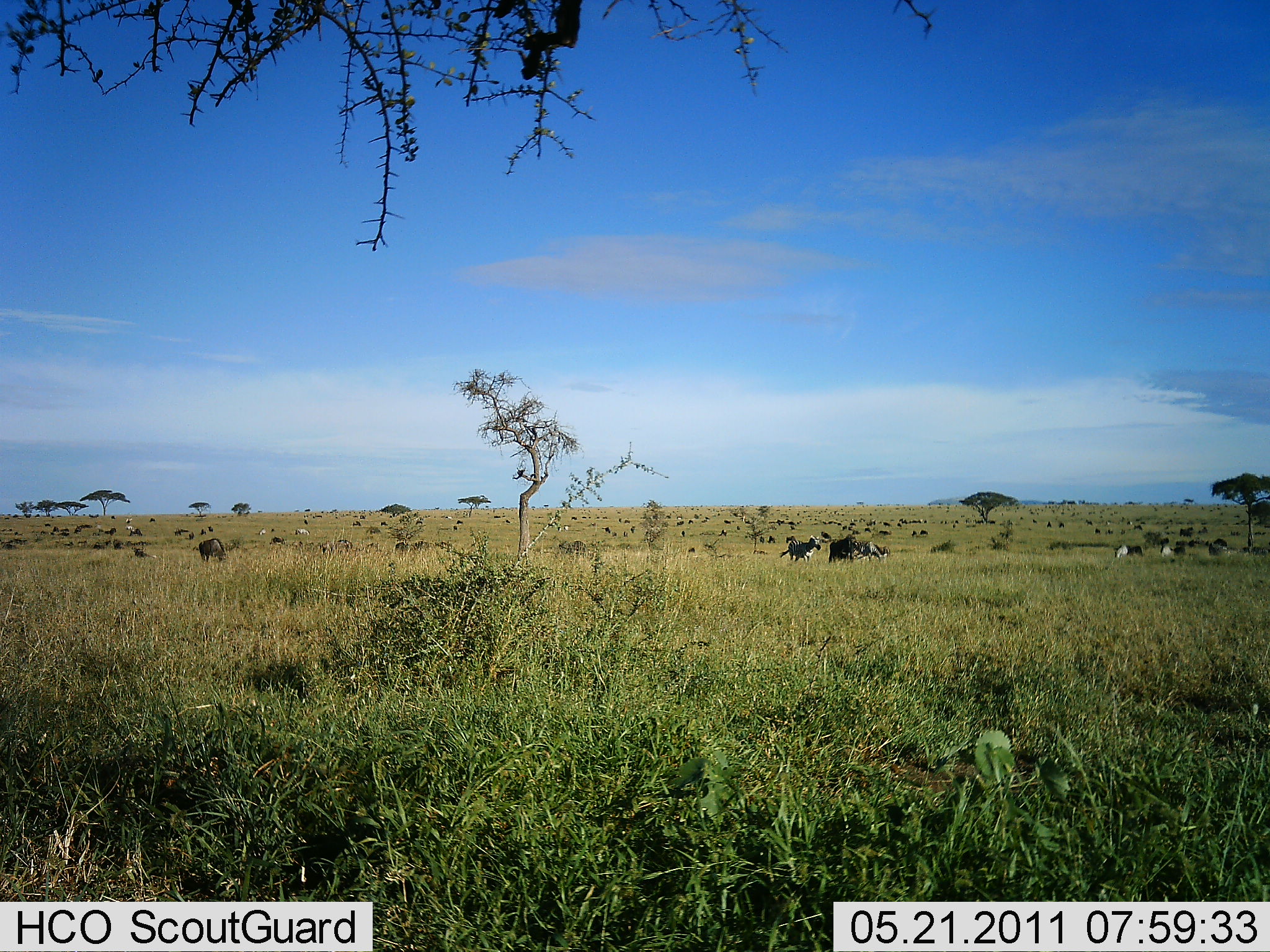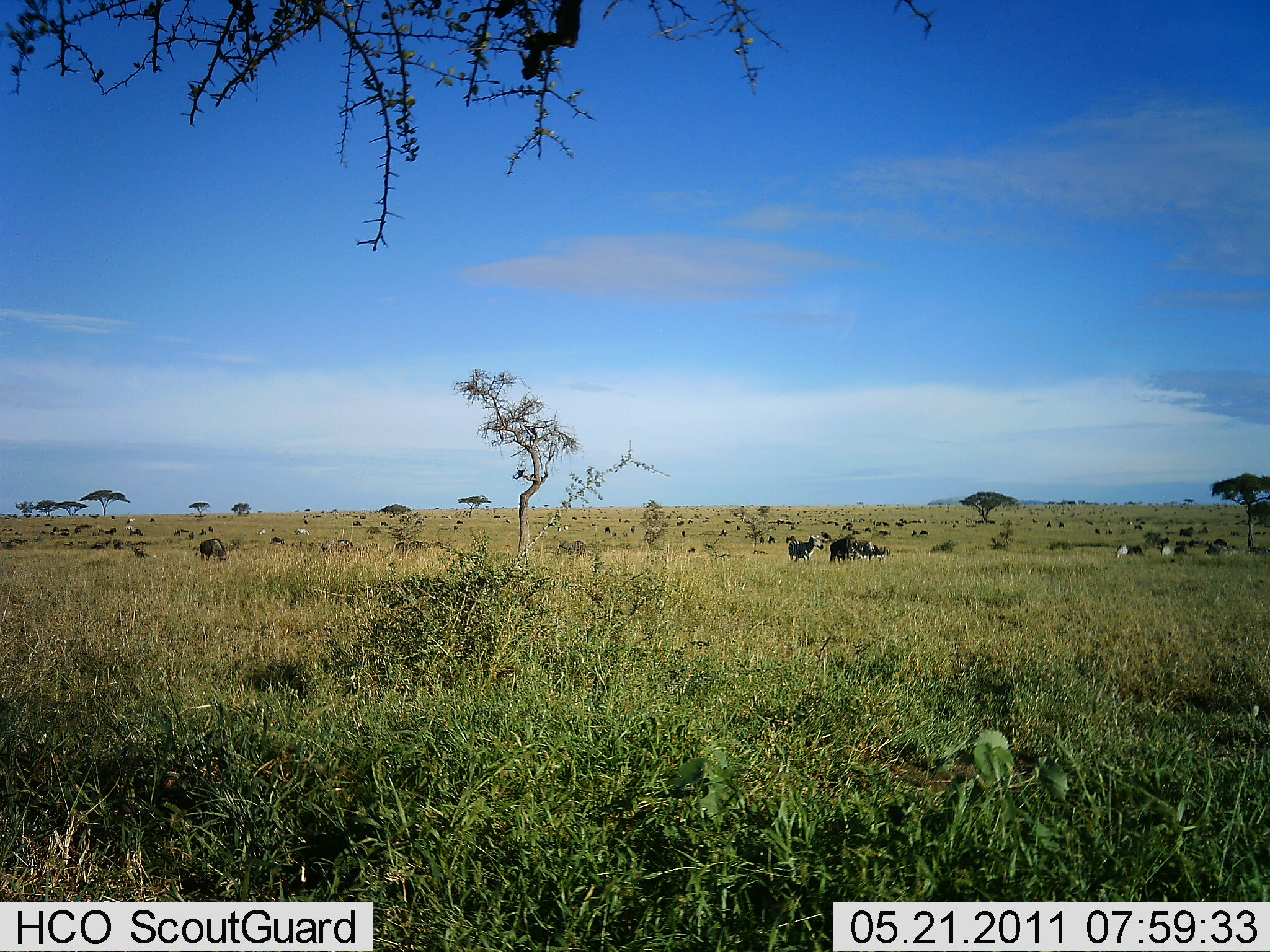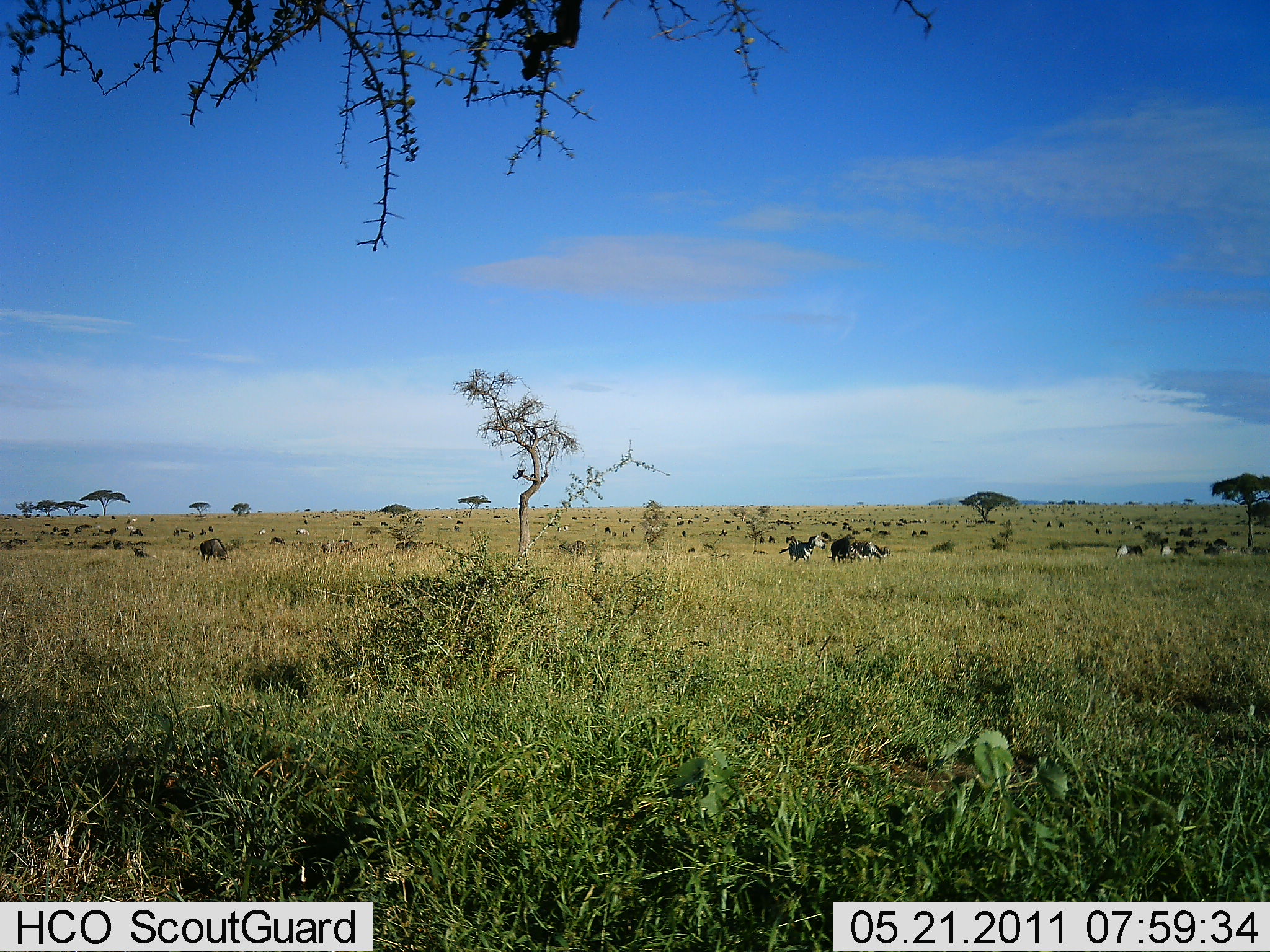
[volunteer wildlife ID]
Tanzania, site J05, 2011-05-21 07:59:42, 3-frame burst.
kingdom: Animalia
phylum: Chordata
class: Mammalia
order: Artiodactyla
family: Bovidae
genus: Connochaetes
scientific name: Connochaetes taurinus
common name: blue wildebeest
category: wildebeest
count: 51+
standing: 40%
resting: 0%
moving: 40%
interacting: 0%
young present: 0%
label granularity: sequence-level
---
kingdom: Animalia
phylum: Chordata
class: Mammalia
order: Perissodactyla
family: Equidae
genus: Equus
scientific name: Equus quagga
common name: plains zebra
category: zebra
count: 11-50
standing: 33%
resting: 0%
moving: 67%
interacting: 0%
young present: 0%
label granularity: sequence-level